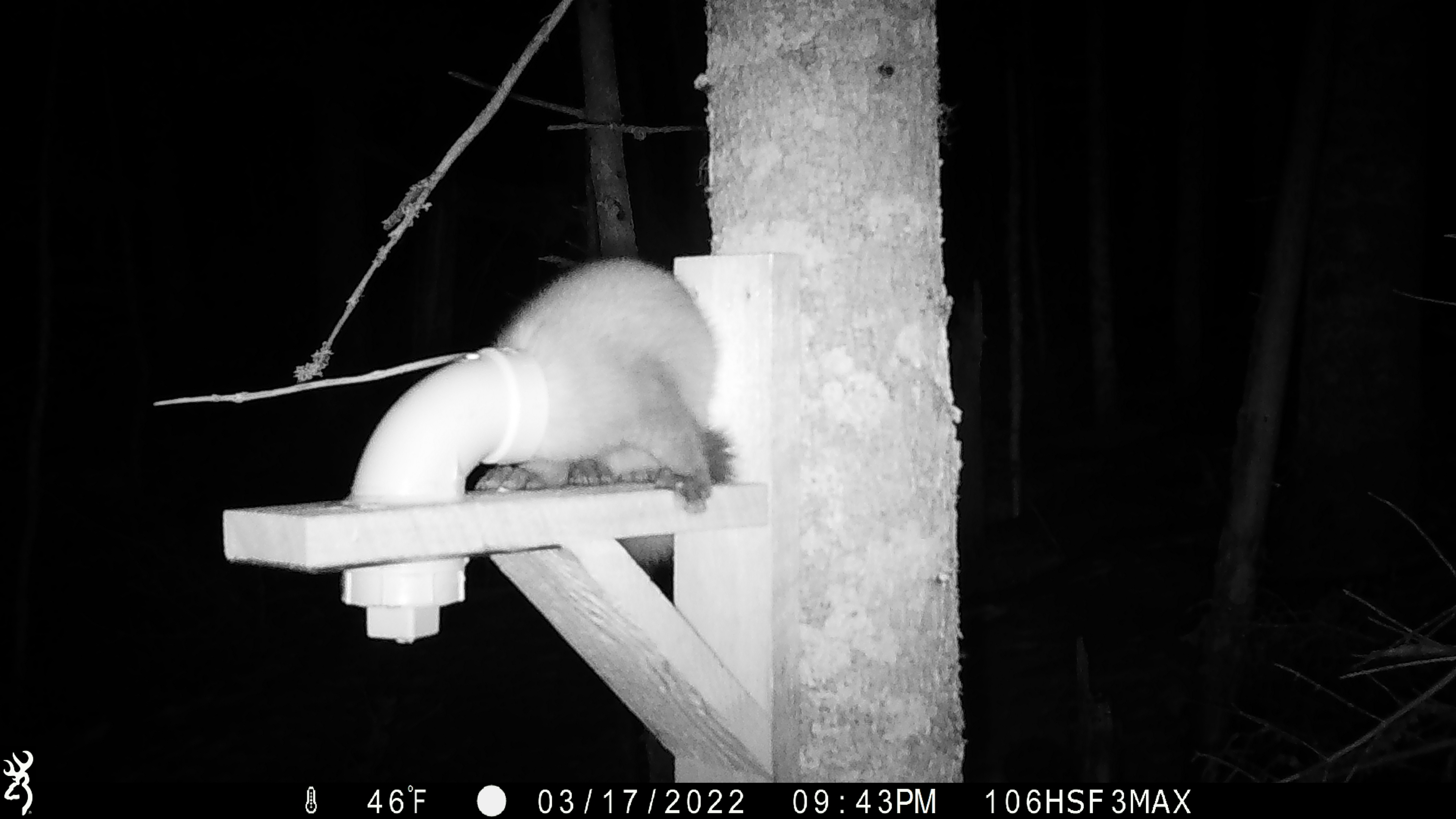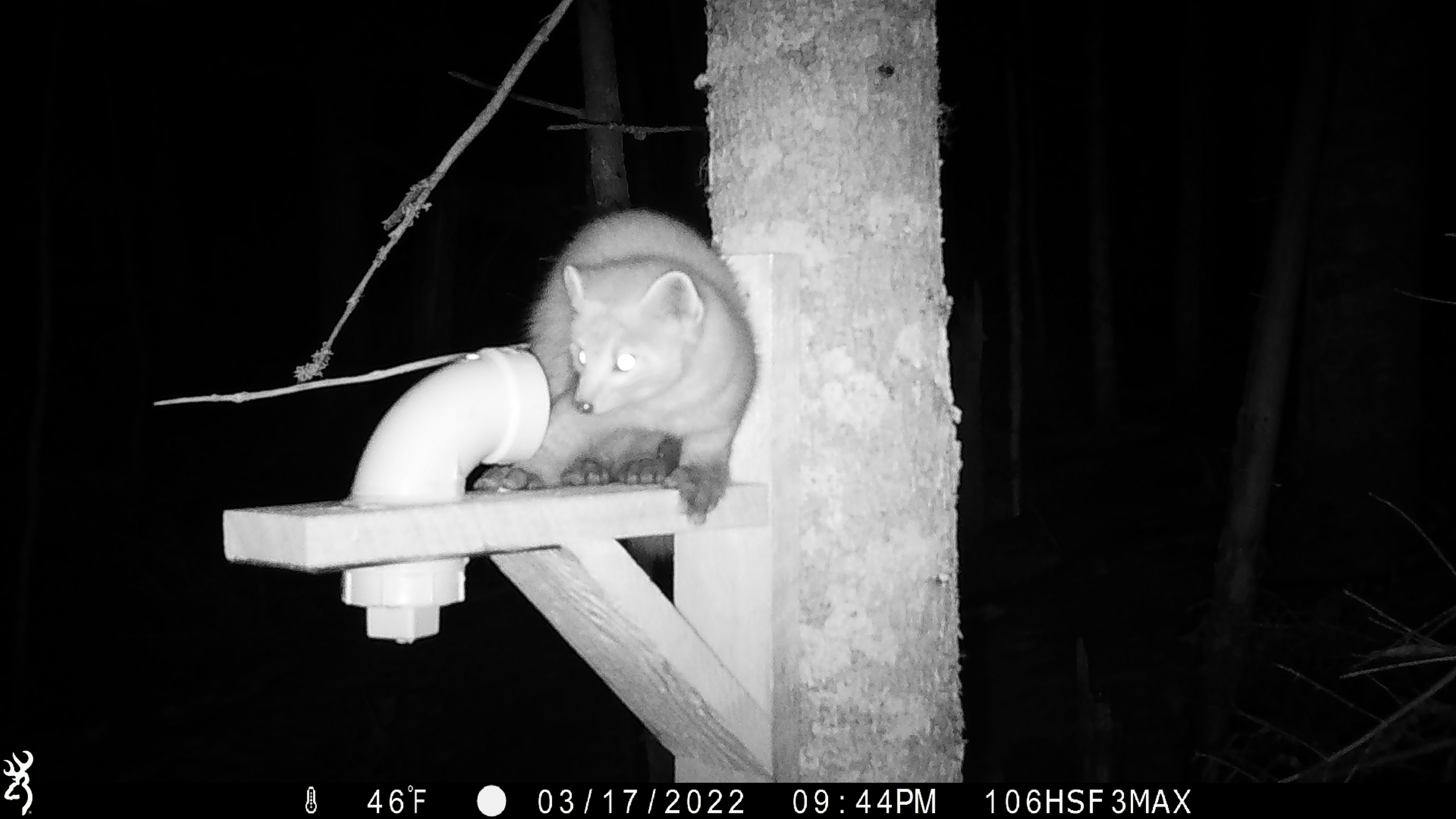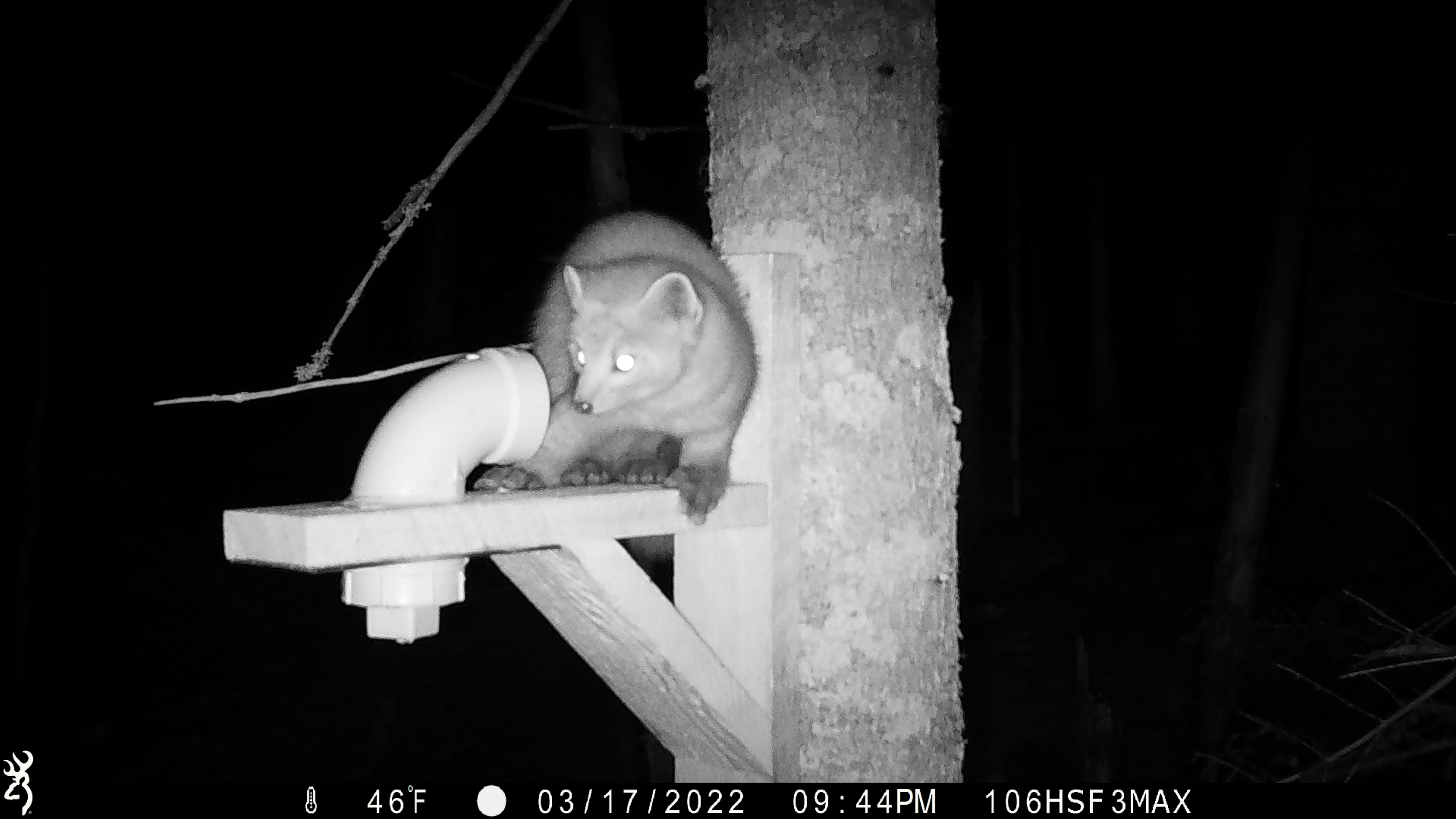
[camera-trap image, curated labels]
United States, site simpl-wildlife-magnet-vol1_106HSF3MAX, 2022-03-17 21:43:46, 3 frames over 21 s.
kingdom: Animalia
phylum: Chordata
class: Mammalia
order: Carnivora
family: Mustelidae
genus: Martes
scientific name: Martes americana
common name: american marten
American marten (Martes americana).